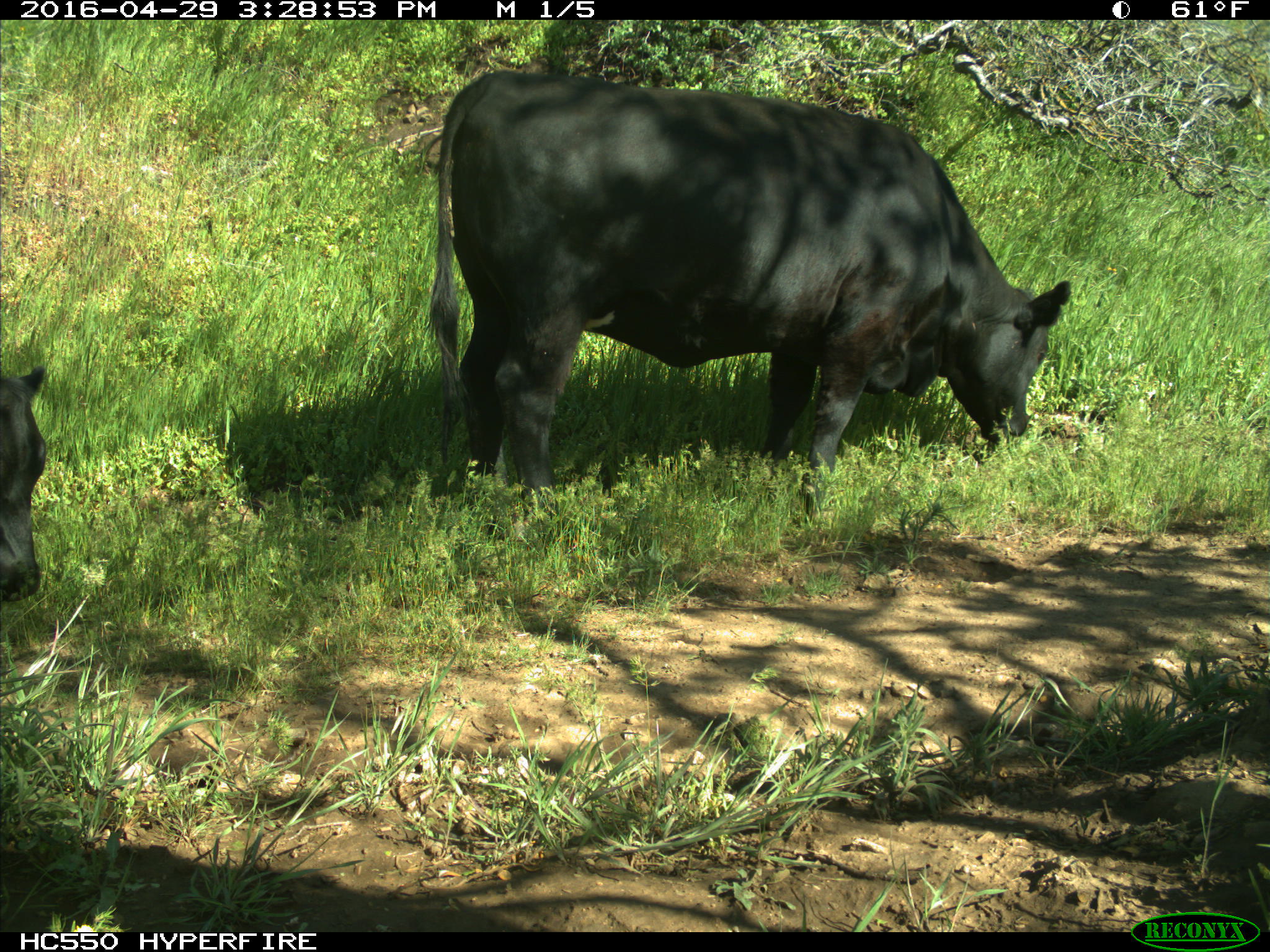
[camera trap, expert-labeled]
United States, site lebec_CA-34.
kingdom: Animalia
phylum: Chordata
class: Mammalia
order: Artiodactyla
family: Bovidae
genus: Bos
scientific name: Bos taurus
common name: domestic cow